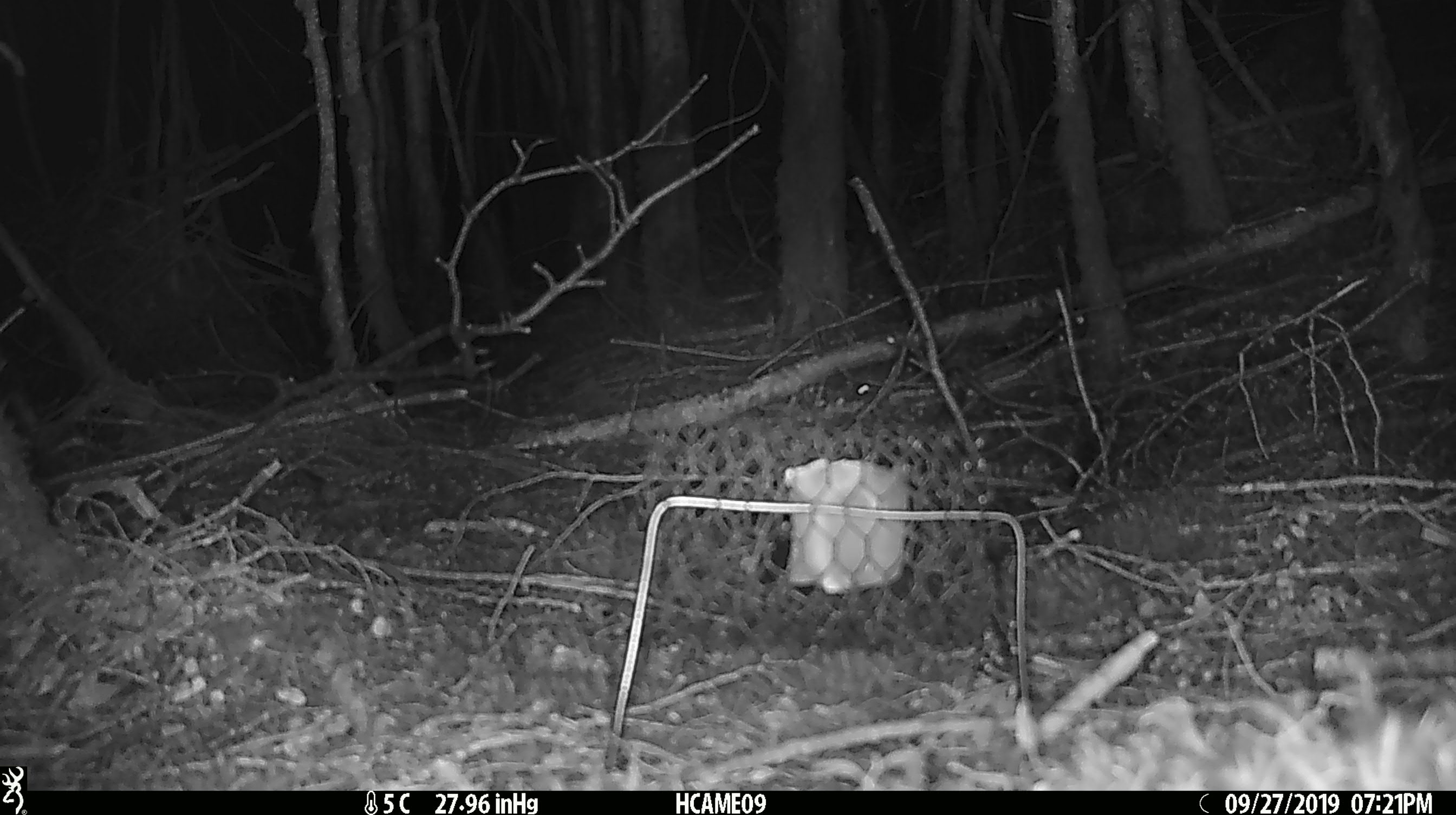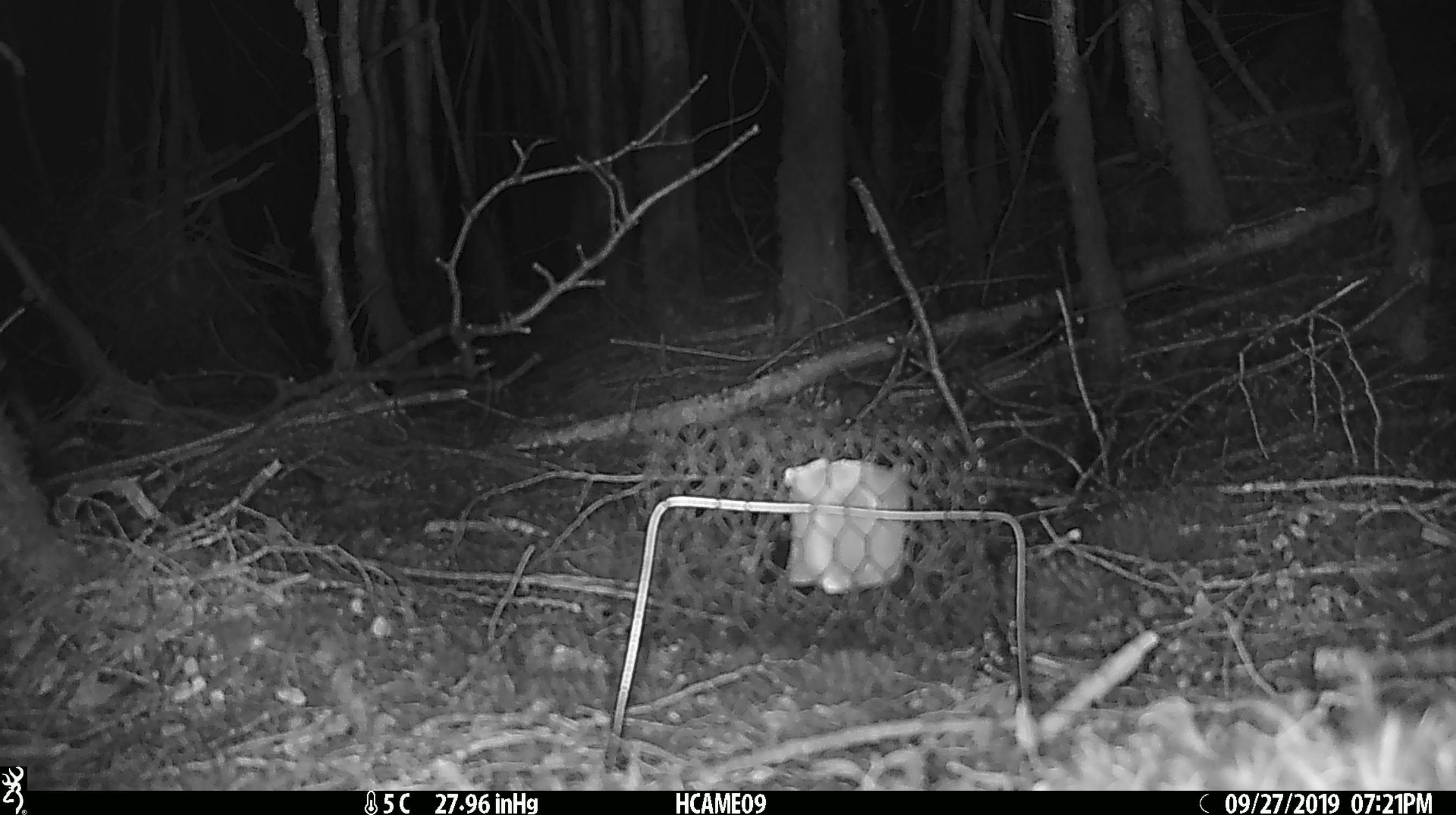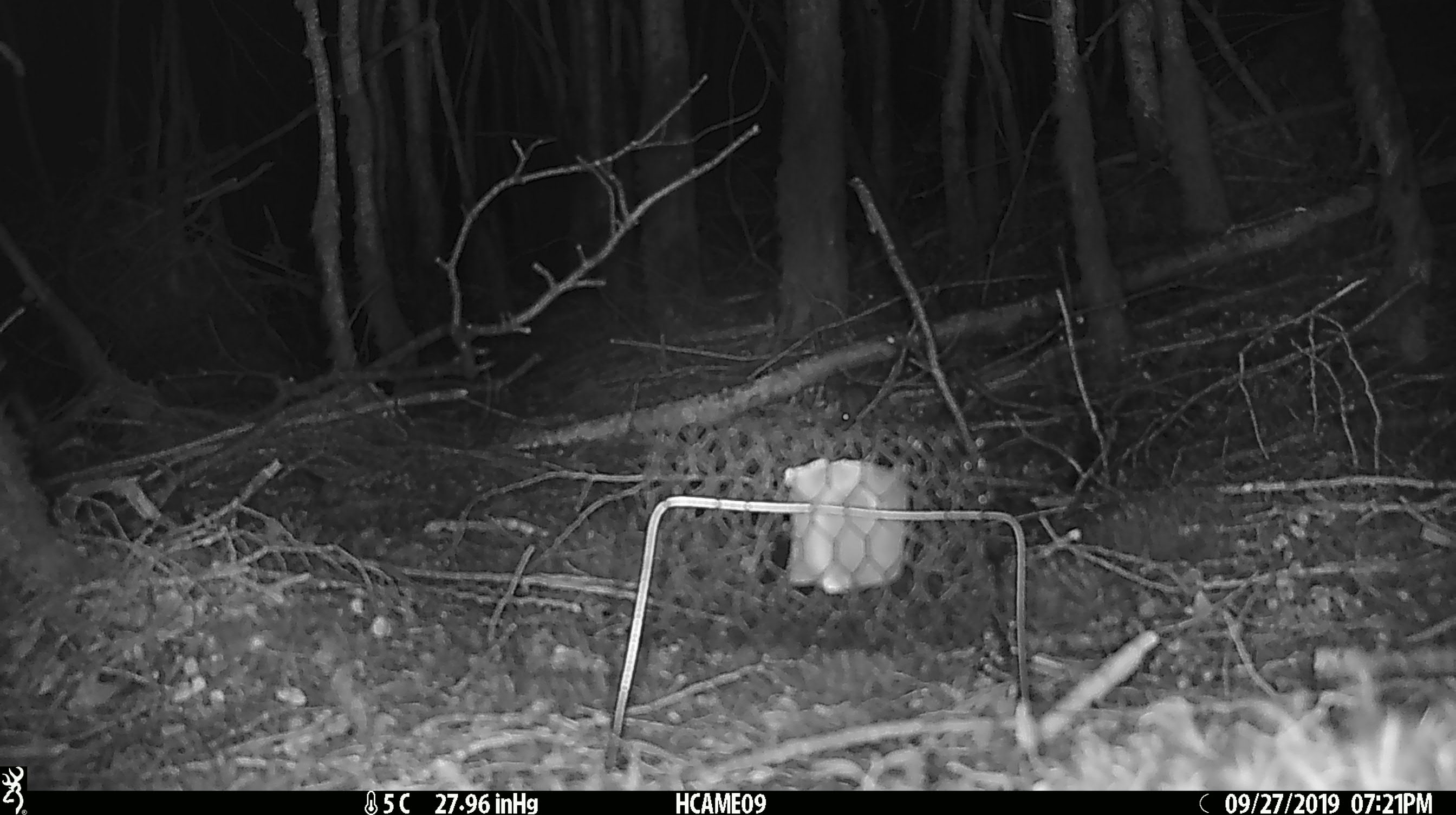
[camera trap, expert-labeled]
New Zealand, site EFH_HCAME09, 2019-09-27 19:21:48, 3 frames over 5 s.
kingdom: Animalia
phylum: Chordata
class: Mammalia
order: Rodentia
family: Muridae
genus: Mus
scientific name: Mus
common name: mouse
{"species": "mouse (Mus)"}